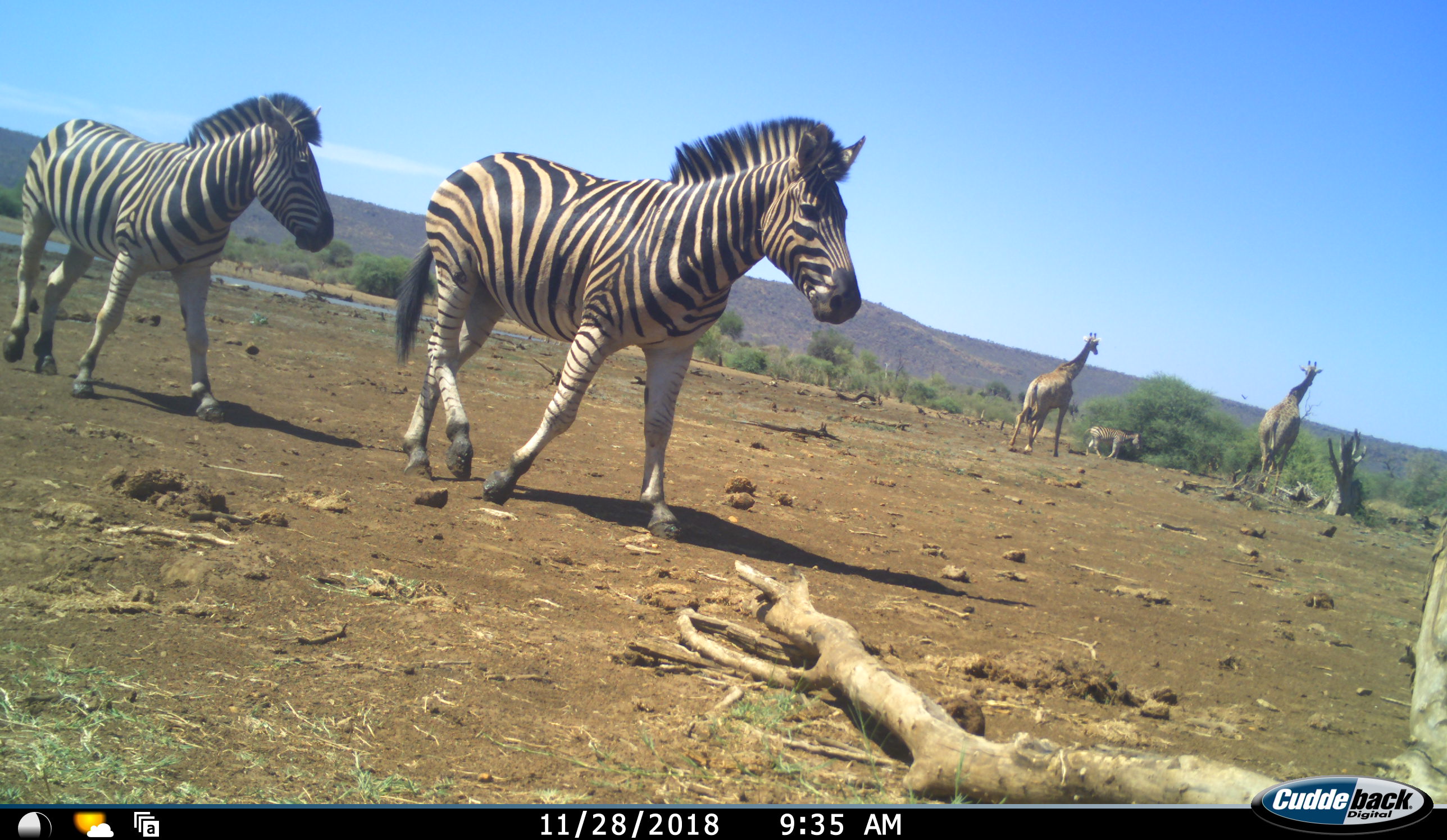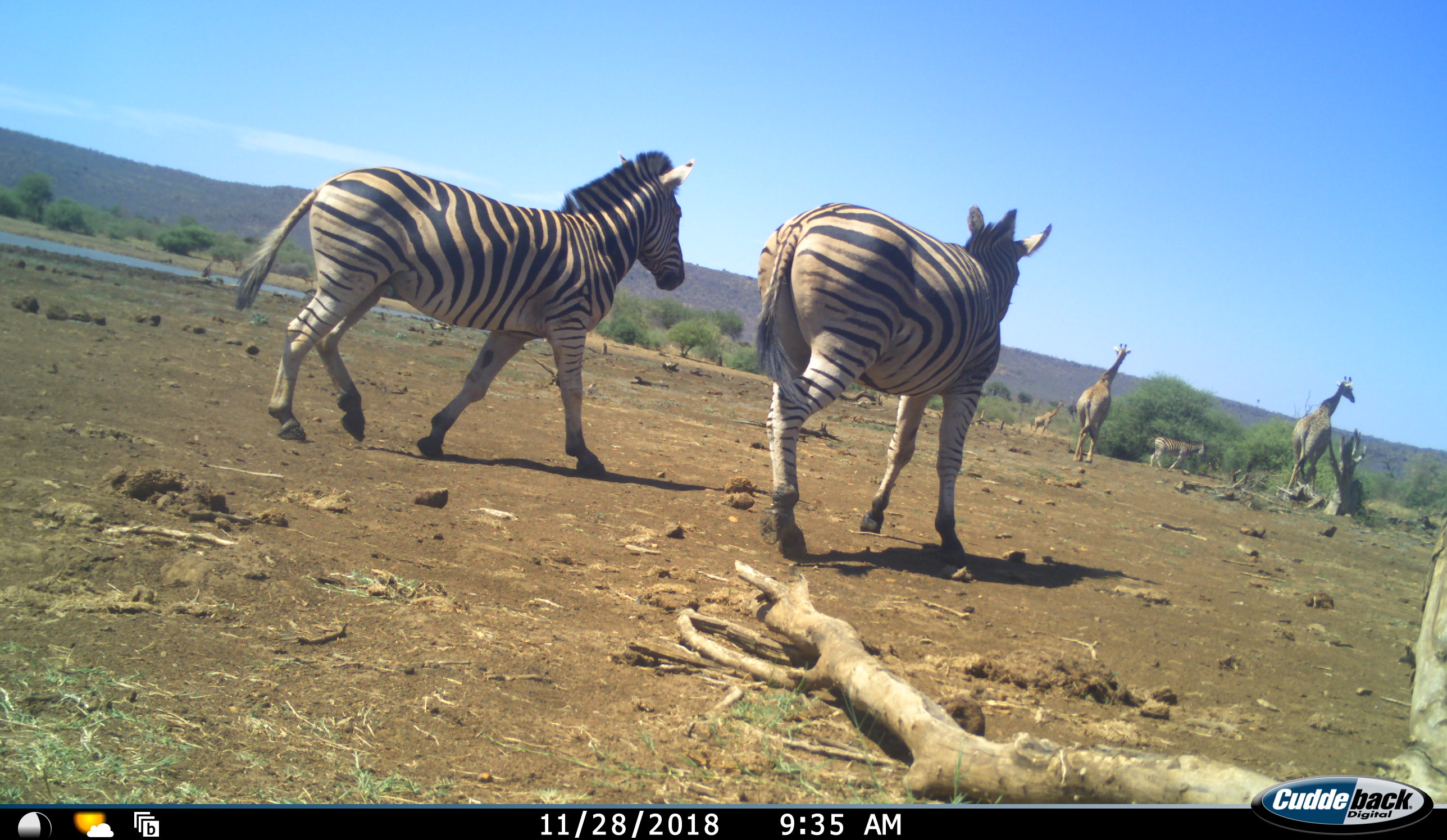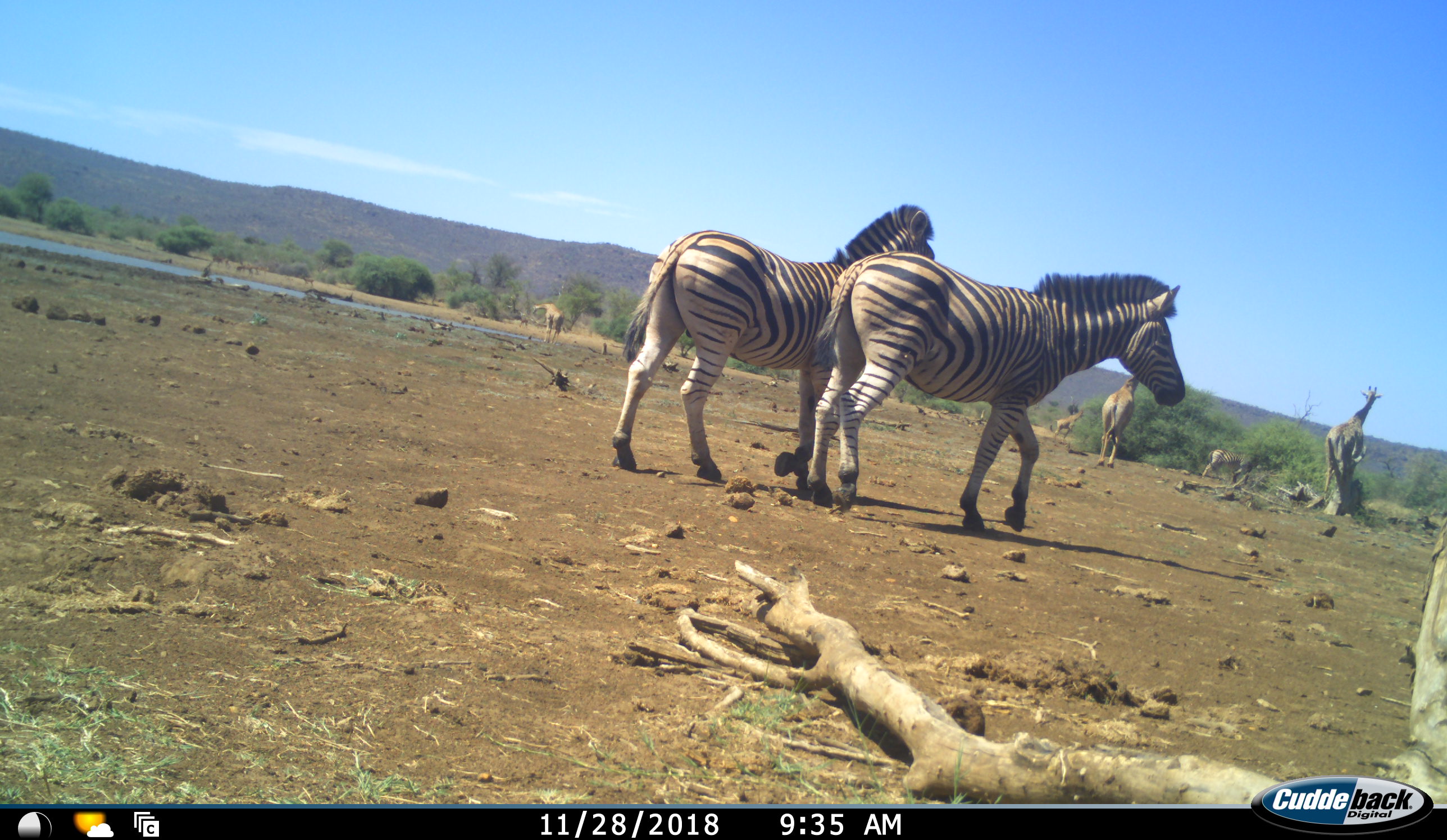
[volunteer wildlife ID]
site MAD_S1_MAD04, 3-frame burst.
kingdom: Animalia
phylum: Chordata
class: Mammalia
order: Artiodactyla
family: Giraffidae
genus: Giraffa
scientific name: Giraffa camelopardalis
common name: giraffe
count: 3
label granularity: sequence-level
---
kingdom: Animalia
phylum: Chordata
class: Mammalia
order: Perissodactyla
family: Equidae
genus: Equus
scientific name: Equus quagga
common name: plains zebra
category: zebraplains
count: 3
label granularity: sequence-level